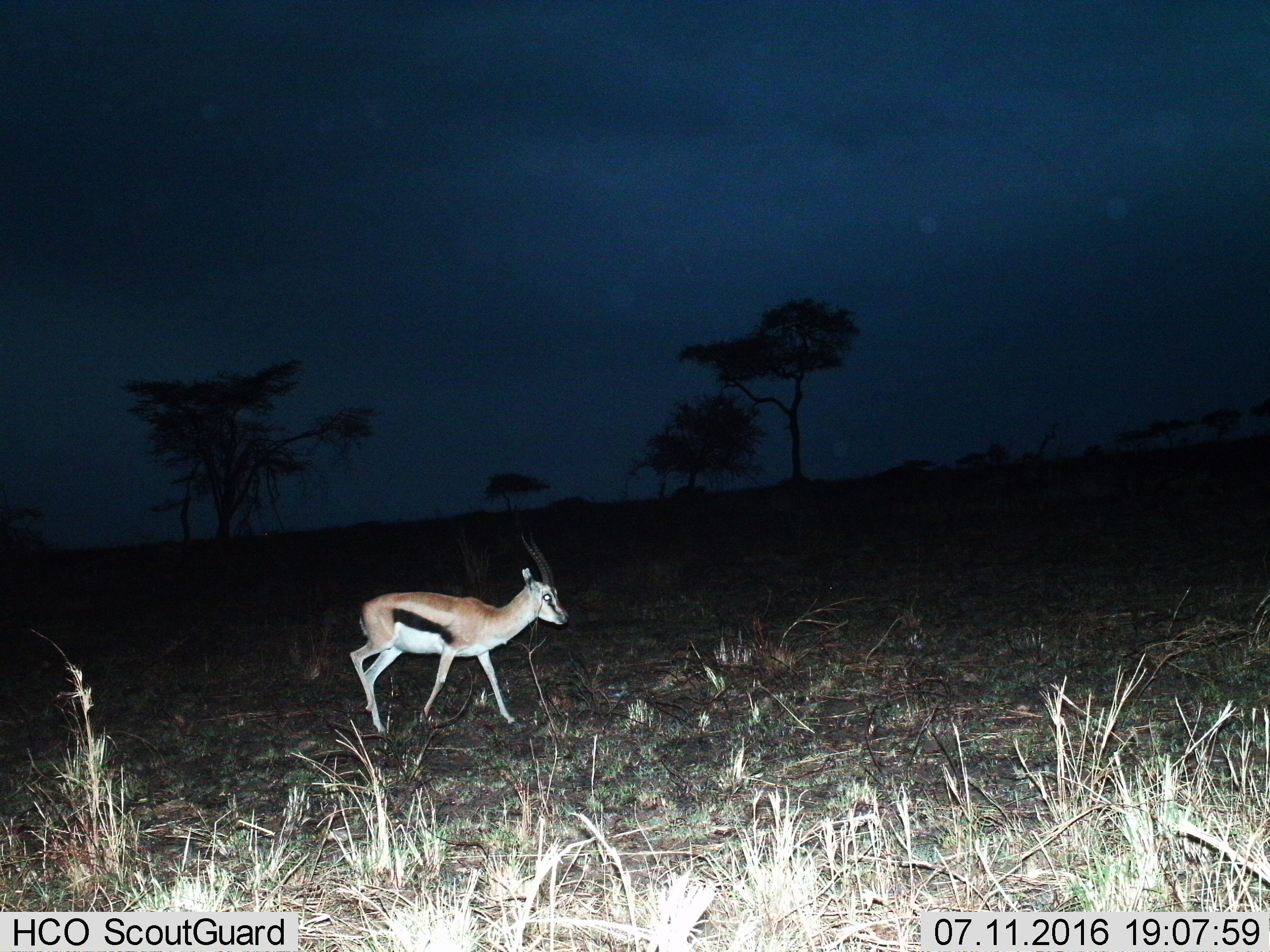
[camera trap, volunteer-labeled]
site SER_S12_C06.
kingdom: Animalia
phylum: Chordata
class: Mammalia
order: Artiodactyla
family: Bovidae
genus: Eudorcas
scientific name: Eudorcas thomsonii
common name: thomson's gazelle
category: gazellethomsons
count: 1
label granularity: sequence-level